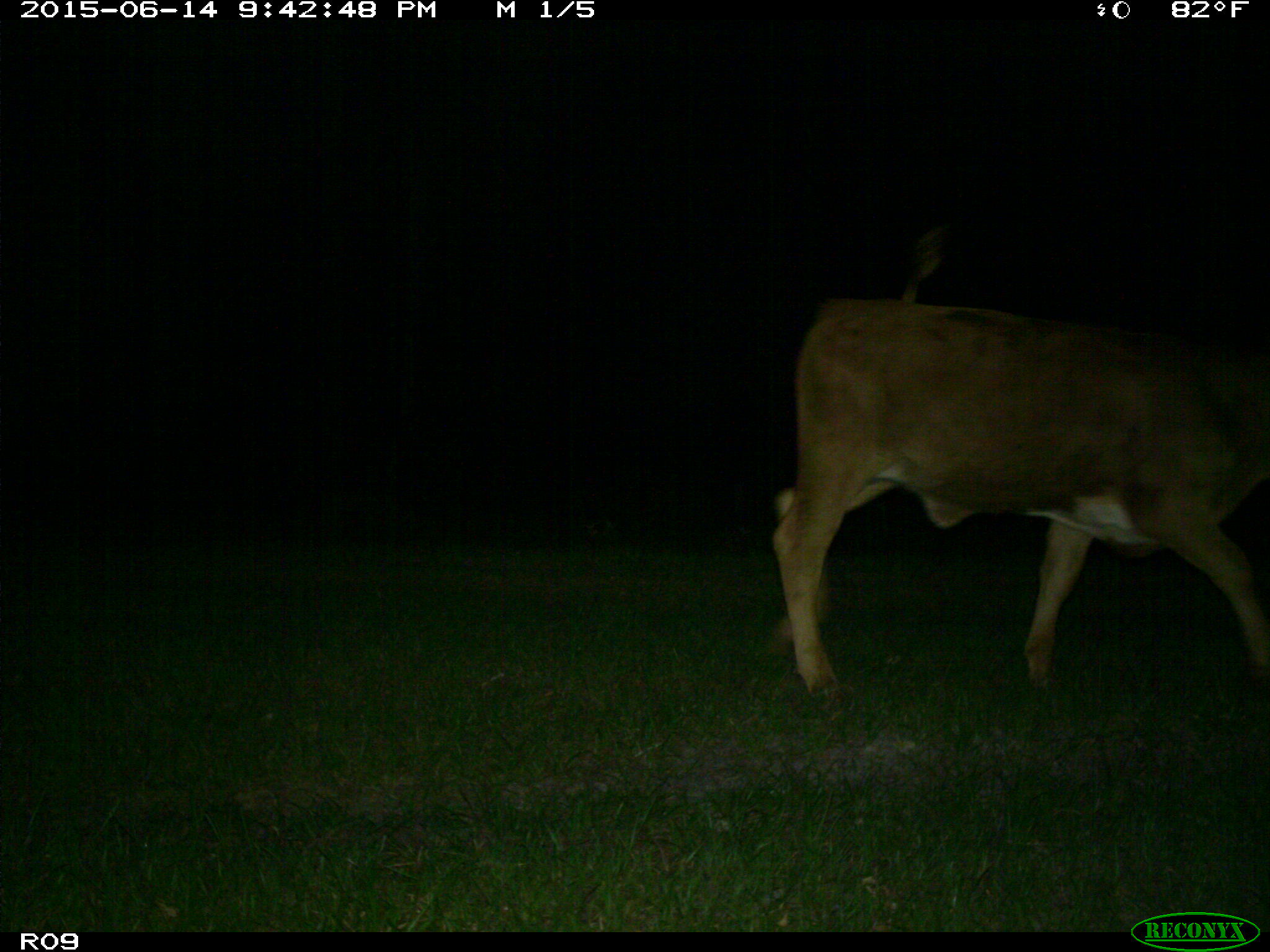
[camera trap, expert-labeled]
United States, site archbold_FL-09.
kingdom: Animalia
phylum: Chordata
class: Mammalia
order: Artiodactyla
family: Bovidae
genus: Bos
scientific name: Bos taurus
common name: domestic cow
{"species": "Bos taurus (domestic cow)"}